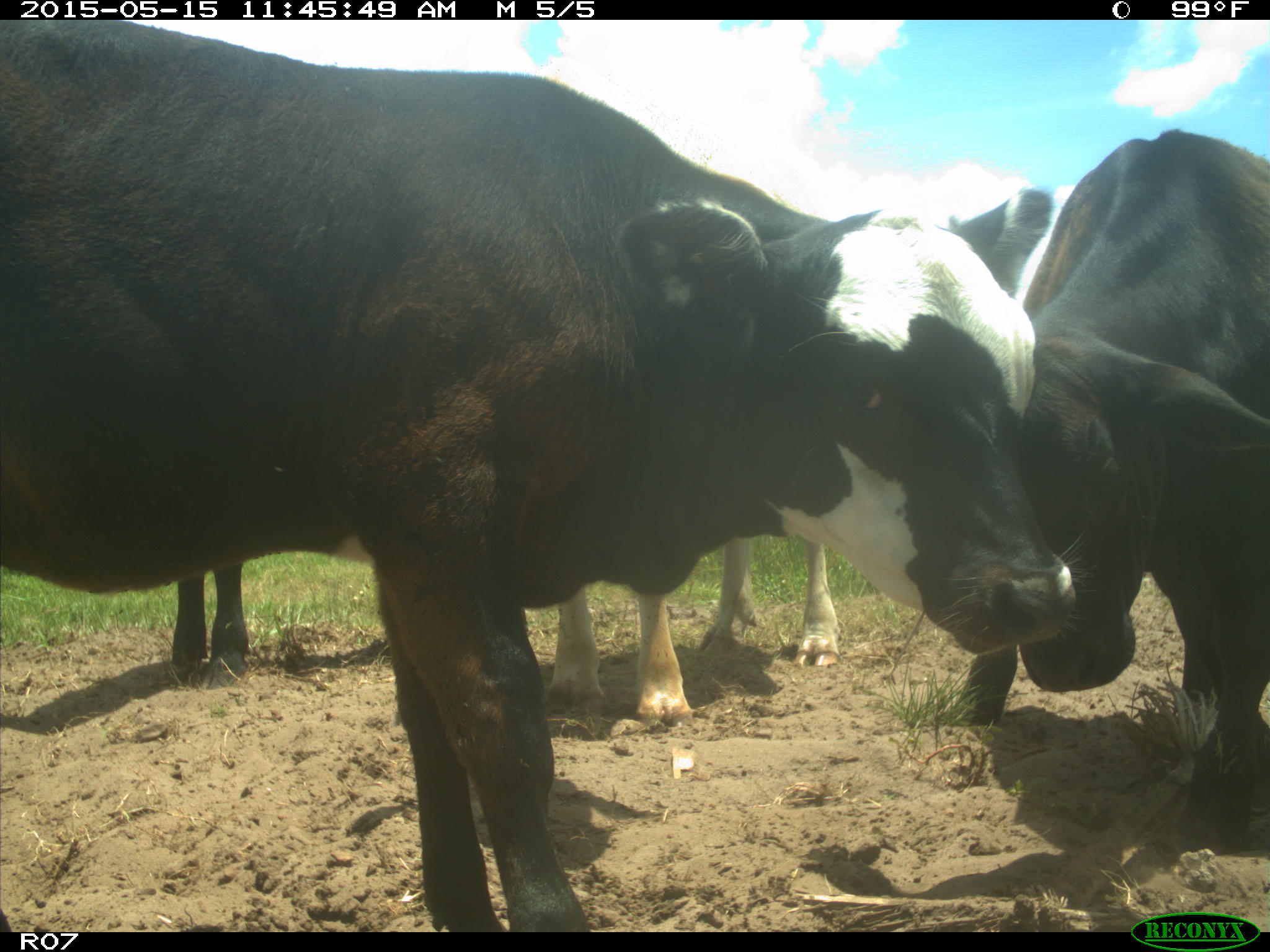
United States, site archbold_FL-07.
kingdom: Animalia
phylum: Chordata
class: Mammalia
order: Artiodactyla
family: Bovidae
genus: Bos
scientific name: Bos taurus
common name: domestic cow